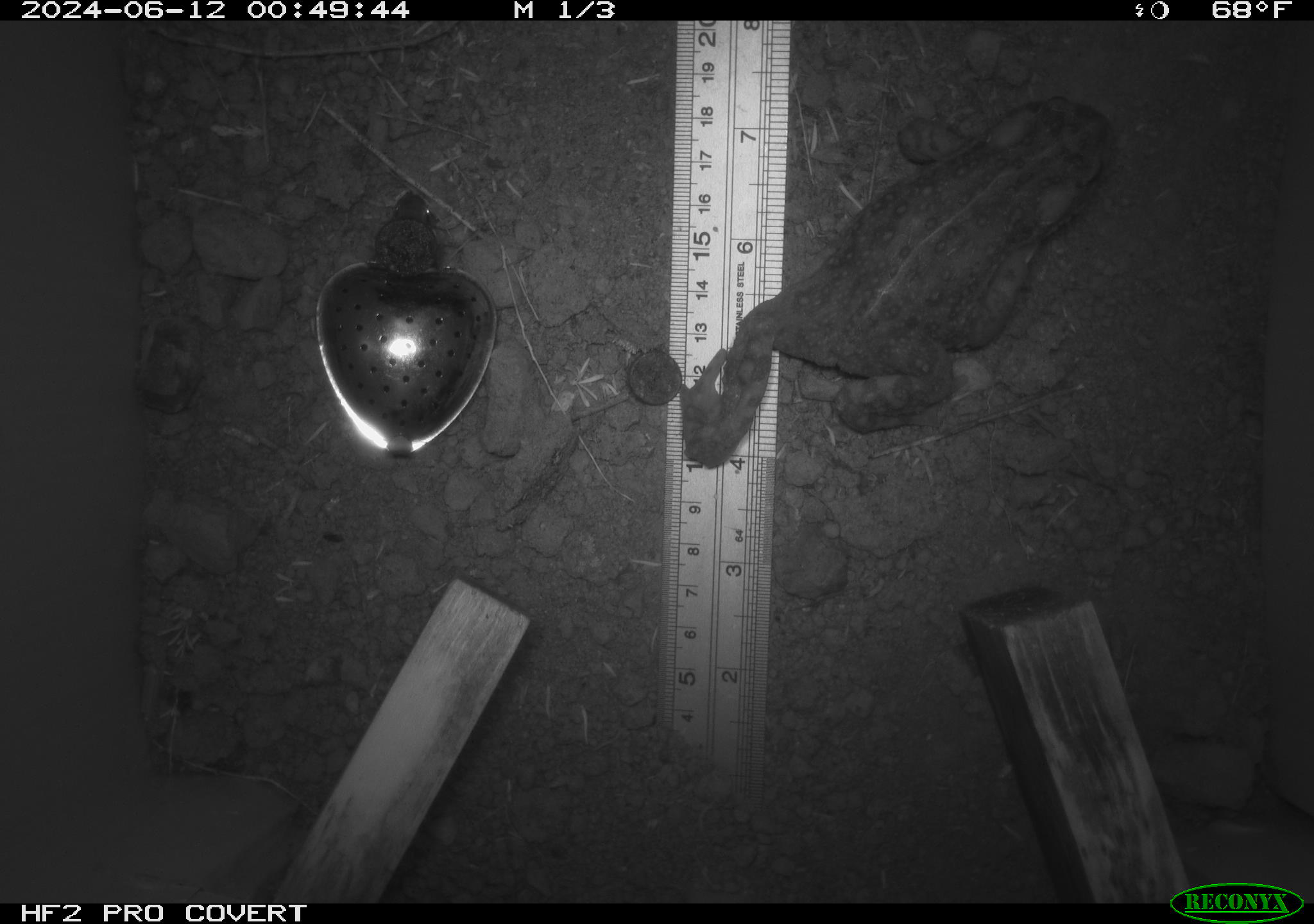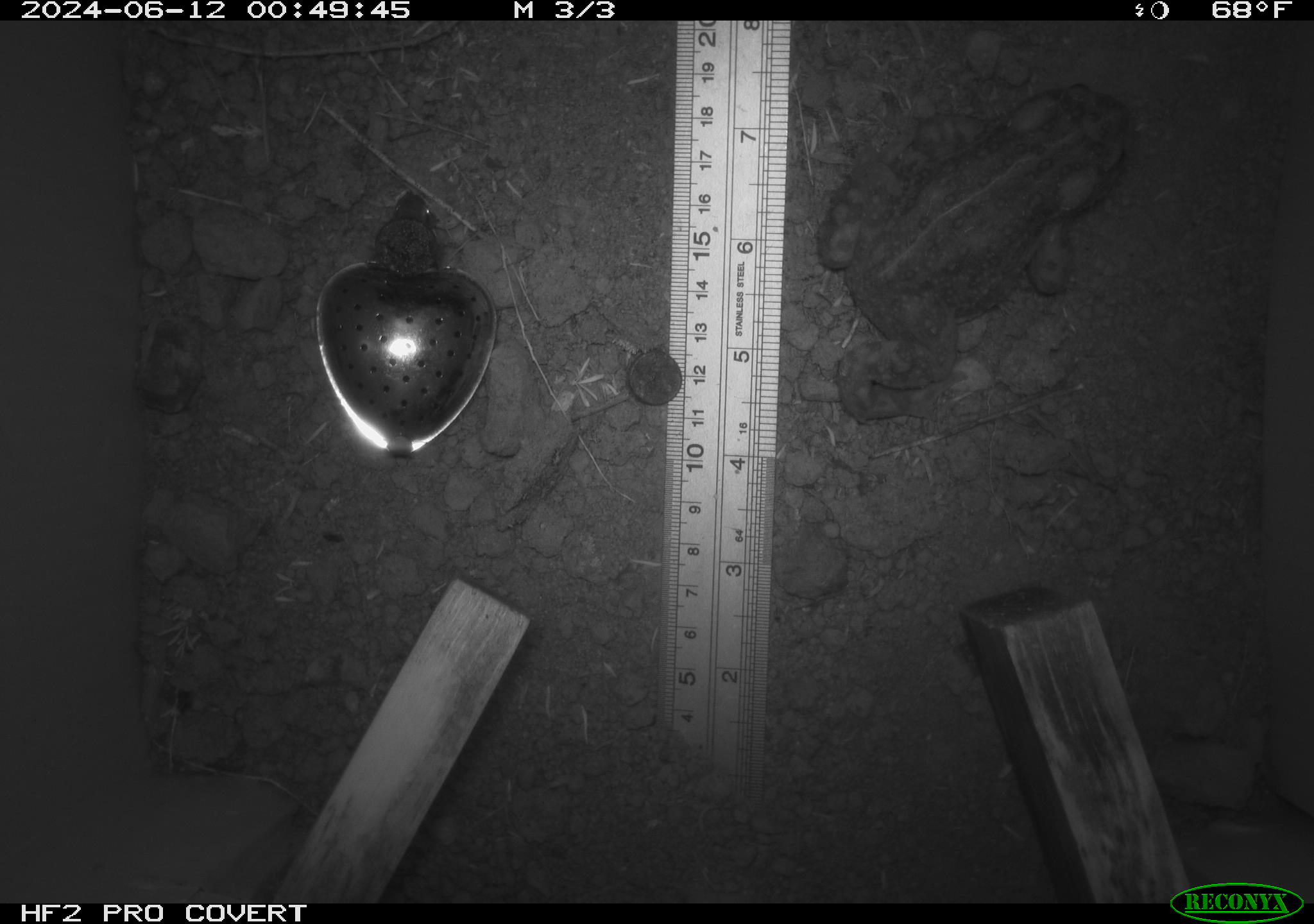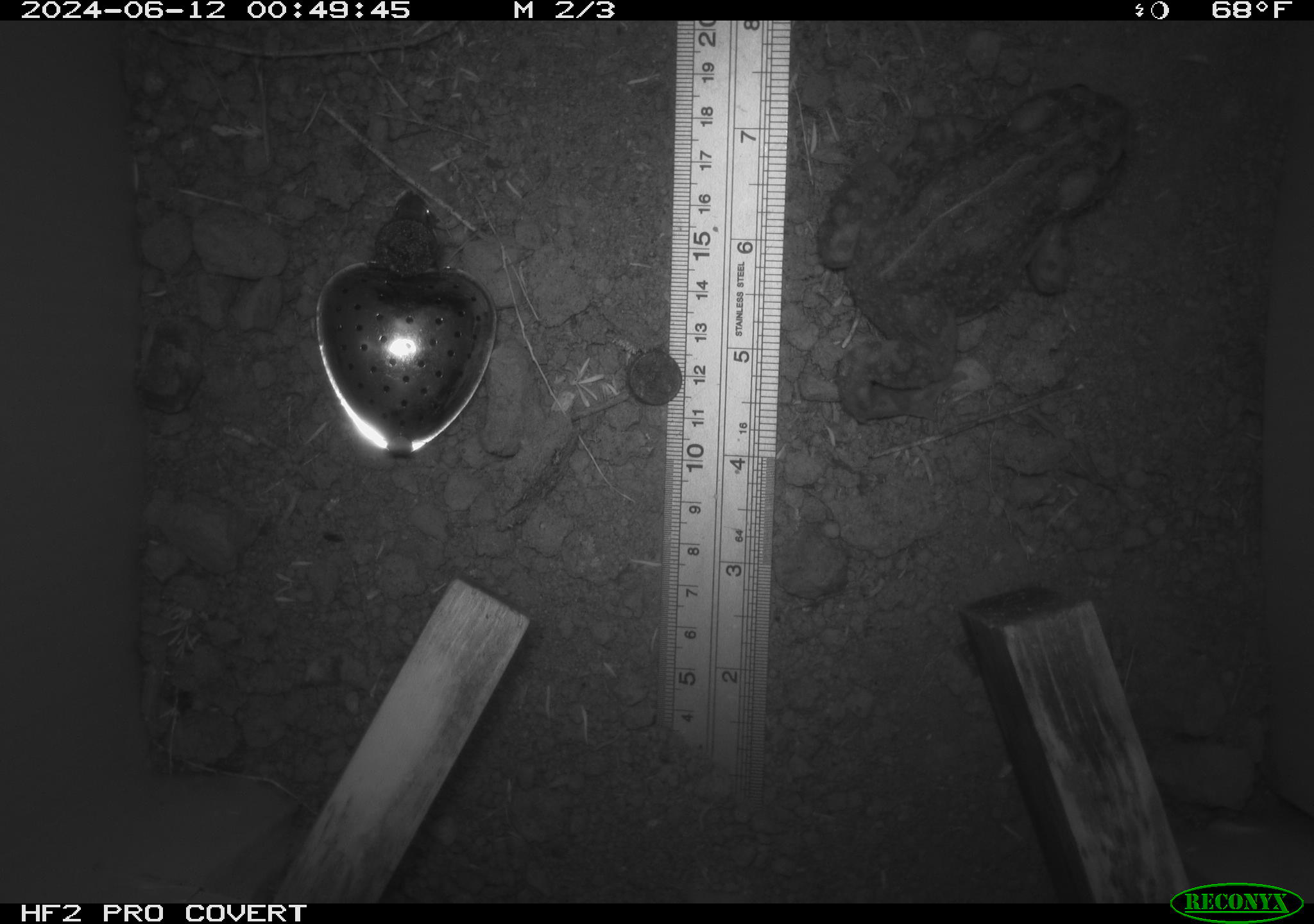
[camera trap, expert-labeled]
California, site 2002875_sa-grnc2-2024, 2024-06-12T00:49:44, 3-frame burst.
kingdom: Animalia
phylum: Chordata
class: Amphibia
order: Anura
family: Bufonidae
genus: Anaxyrus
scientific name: Anaxyrus boreas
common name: western toad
Western toad (Anaxyrus boreas).